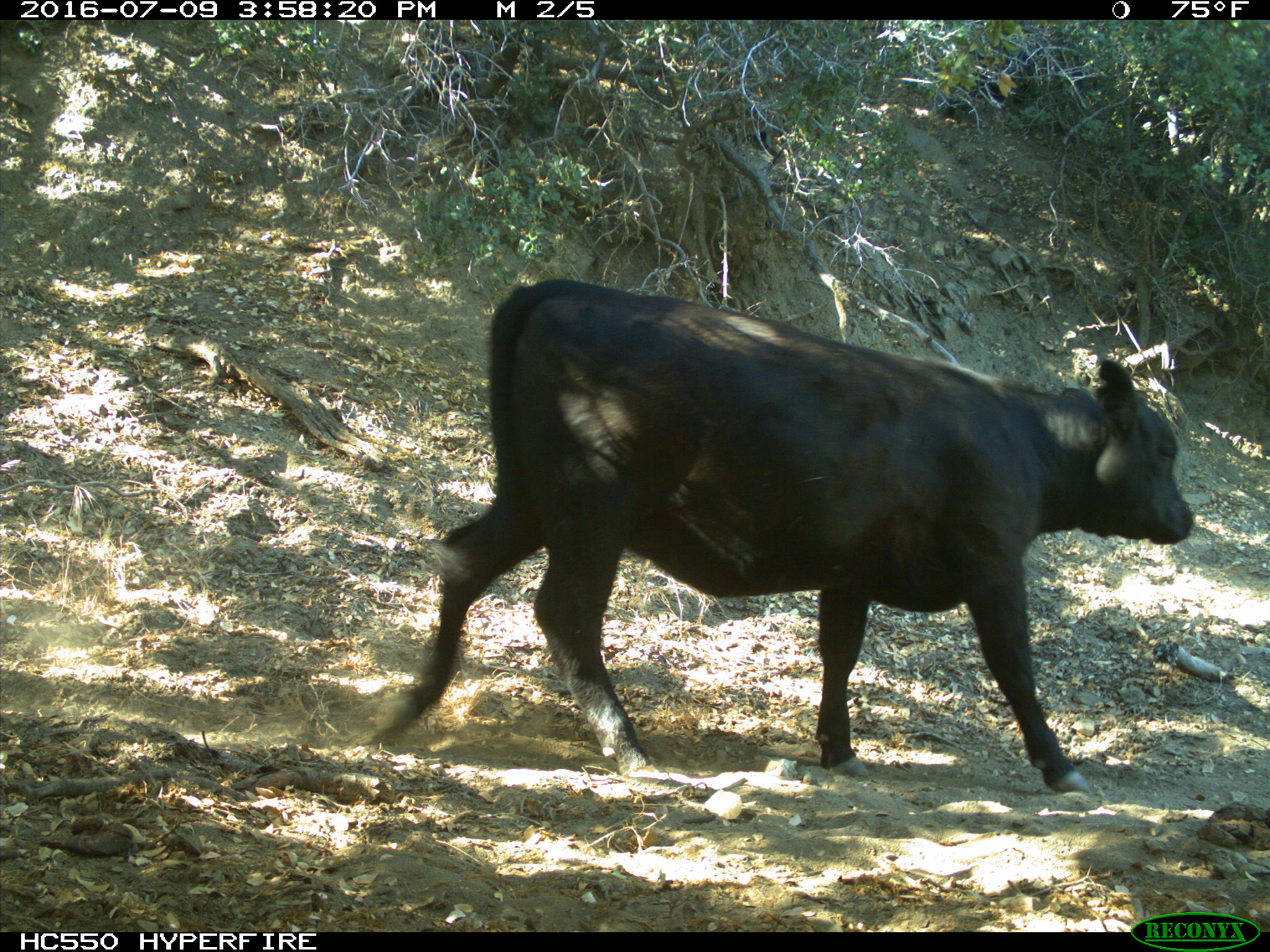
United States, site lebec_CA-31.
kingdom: Animalia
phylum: Chordata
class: Mammalia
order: Artiodactyla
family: Bovidae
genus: Bos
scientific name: Bos taurus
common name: domestic cow